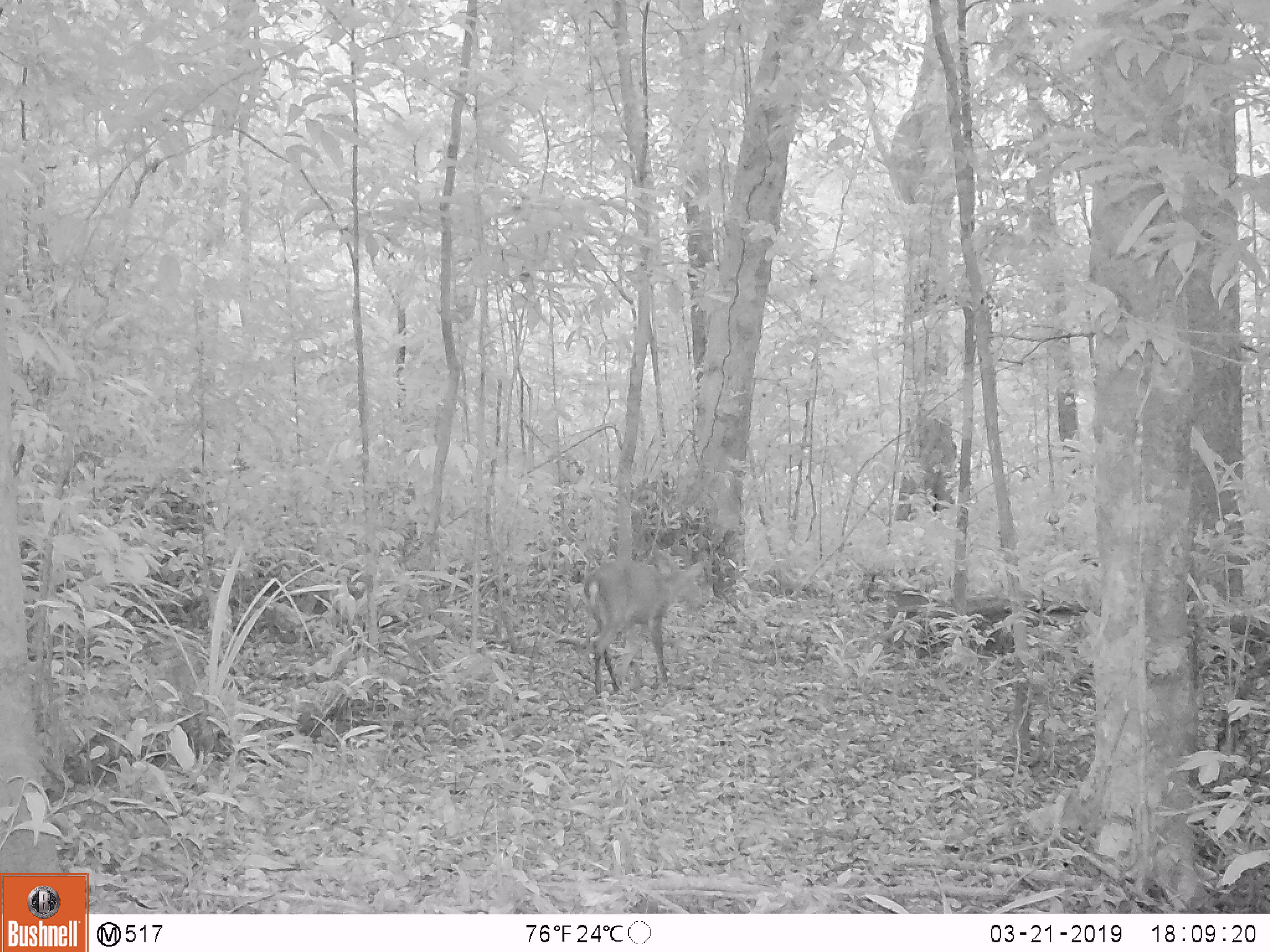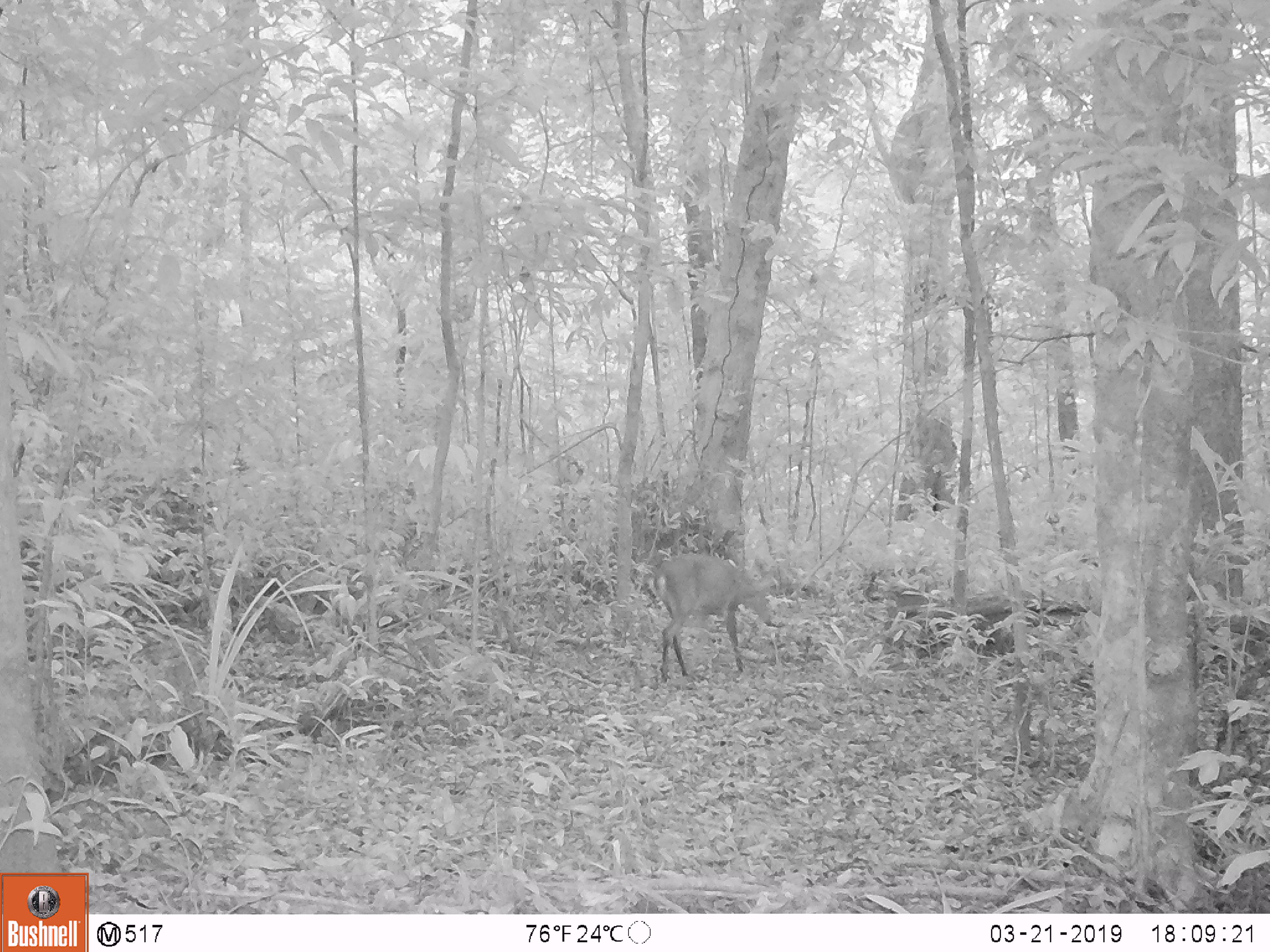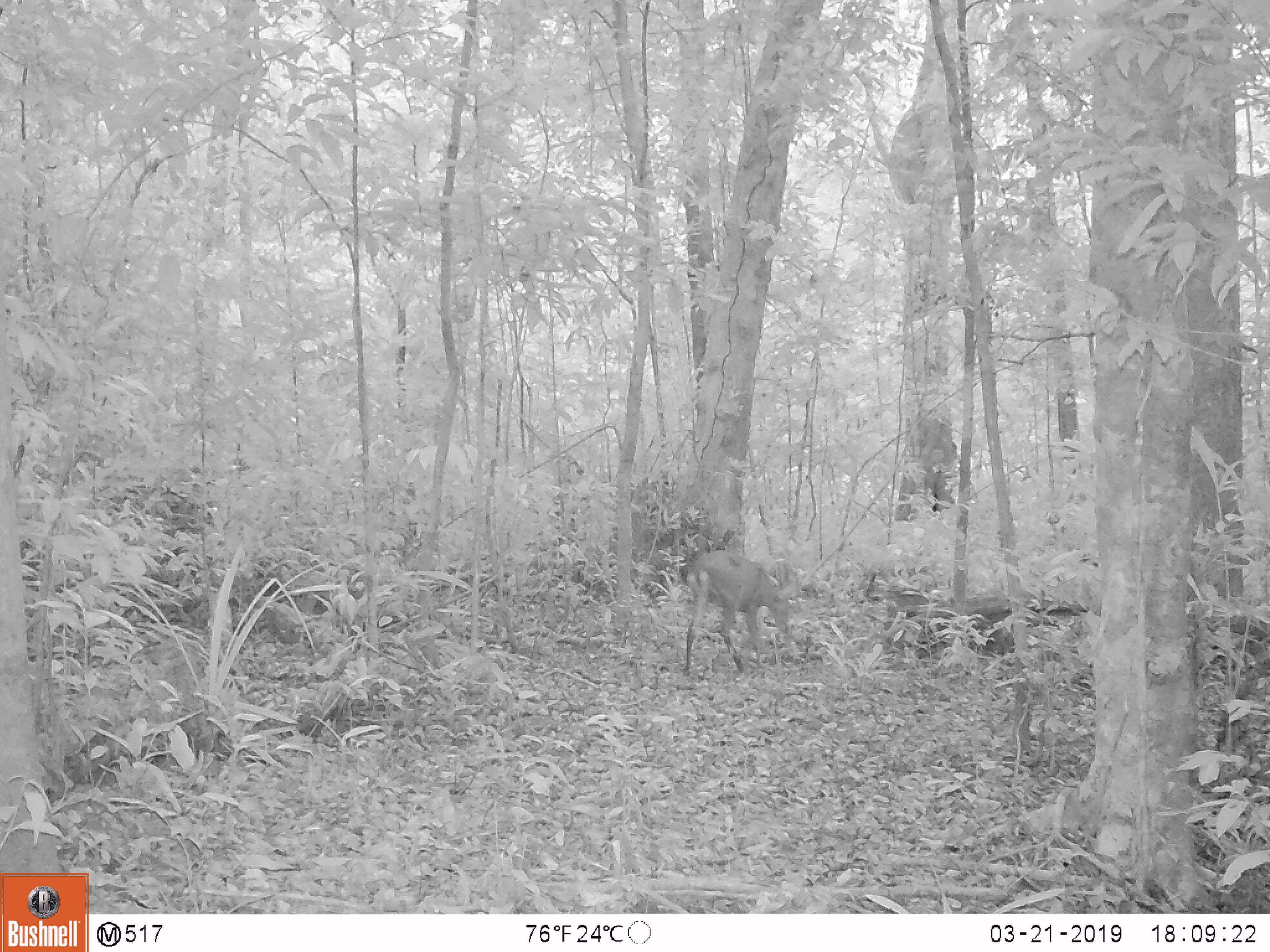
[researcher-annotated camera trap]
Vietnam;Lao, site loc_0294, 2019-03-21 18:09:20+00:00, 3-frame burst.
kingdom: Animalia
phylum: Chordata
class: Mammalia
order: Artiodactyla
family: Cervidae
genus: Muntiacus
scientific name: Muntiacus vuquangensis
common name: large-antlered muntjac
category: large antlered muntjac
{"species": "large antlered muntjac (large-antlered muntjac) (Muntiacus vuquangensis)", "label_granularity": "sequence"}